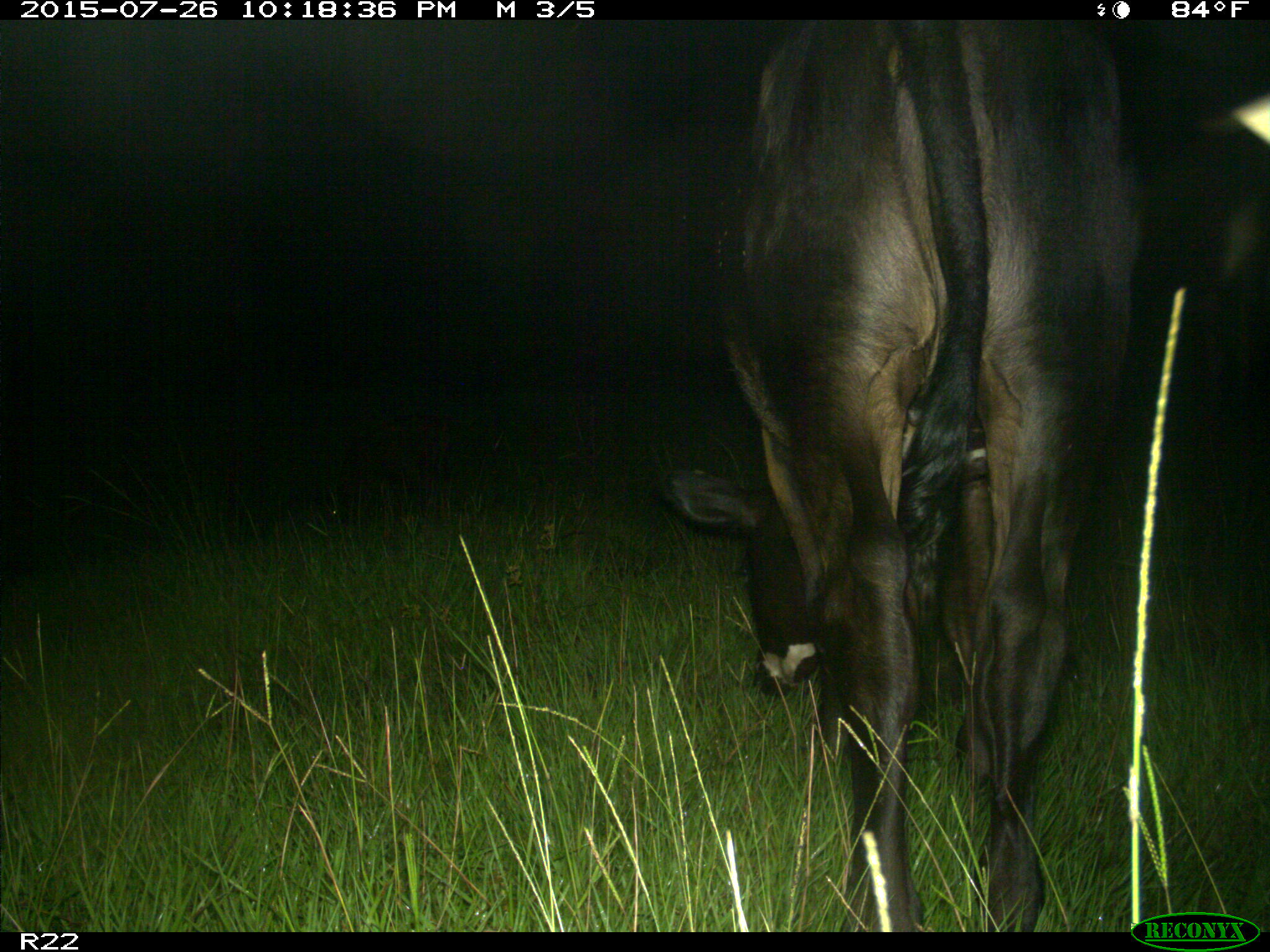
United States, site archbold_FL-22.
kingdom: Animalia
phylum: Chordata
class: Mammalia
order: Artiodactyla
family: Bovidae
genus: Bos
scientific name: Bos taurus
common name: domestic cow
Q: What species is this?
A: Bos taurus (domestic cow).